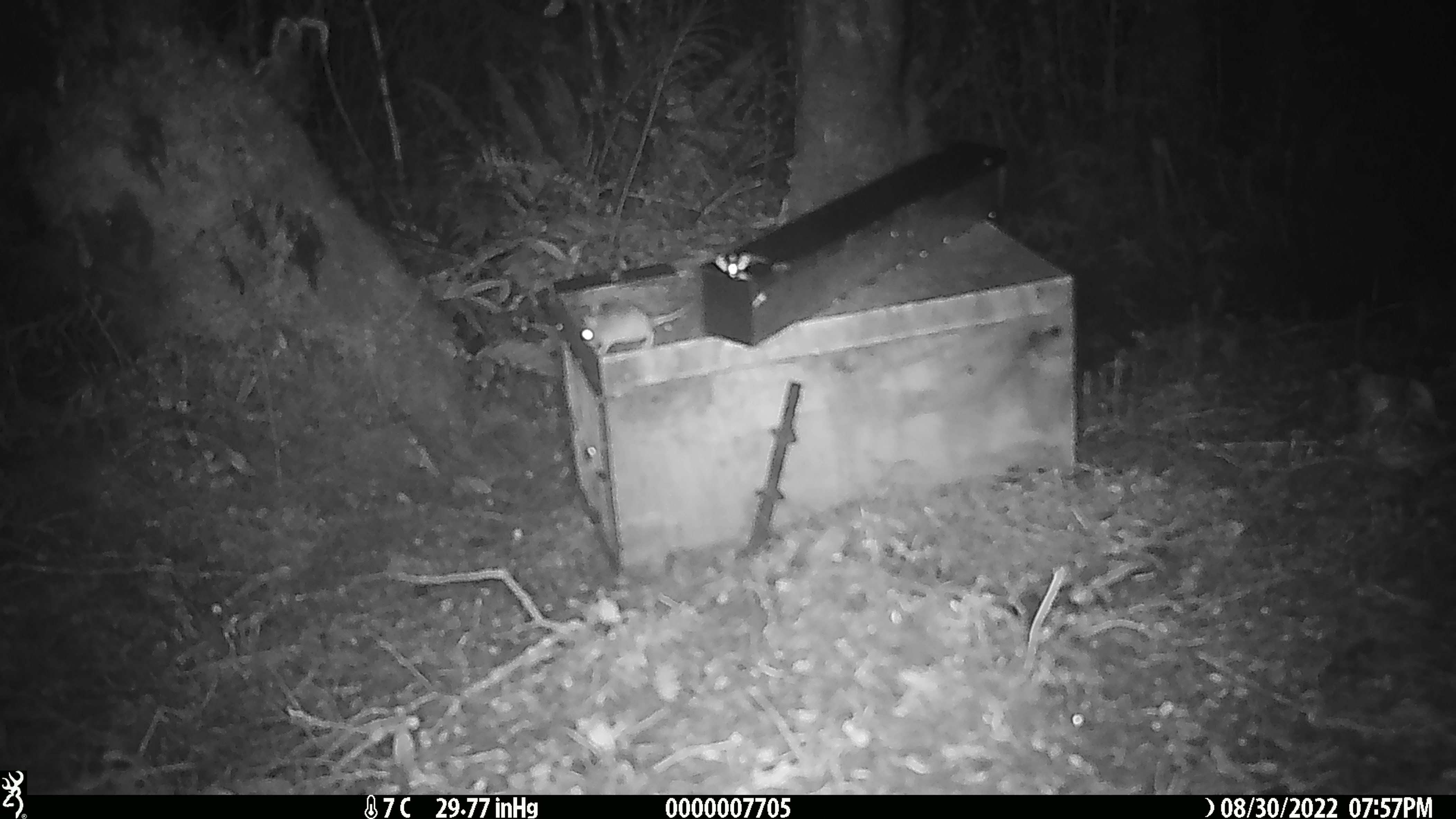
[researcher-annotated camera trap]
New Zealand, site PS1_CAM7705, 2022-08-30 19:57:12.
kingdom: Animalia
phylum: Chordata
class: Mammalia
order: Rodentia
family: Muridae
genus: Mus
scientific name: Mus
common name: mouse